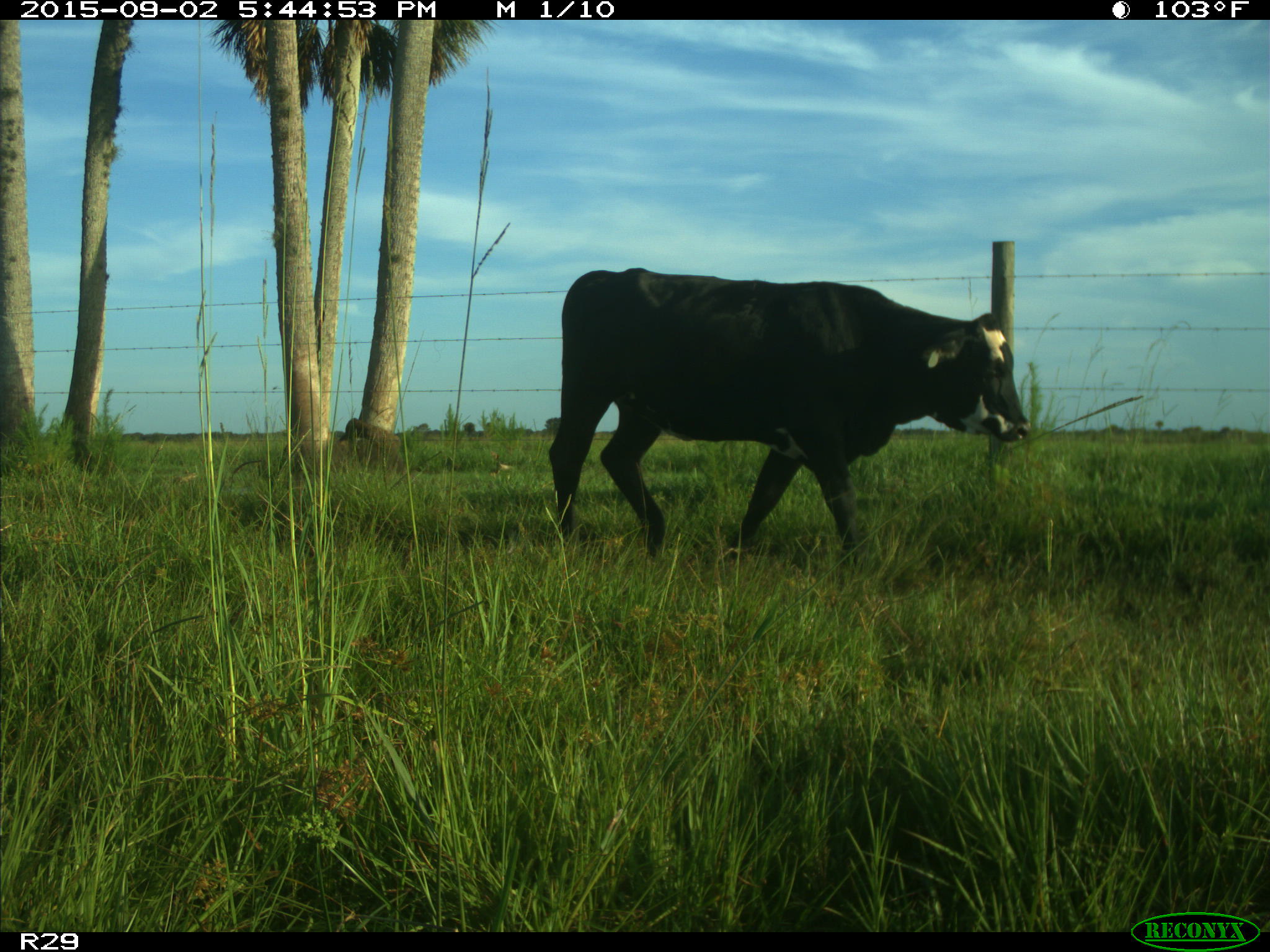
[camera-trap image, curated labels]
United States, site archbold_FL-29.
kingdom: Animalia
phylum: Chordata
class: Mammalia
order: Artiodactyla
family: Bovidae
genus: Bos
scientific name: Bos taurus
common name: domestic cow